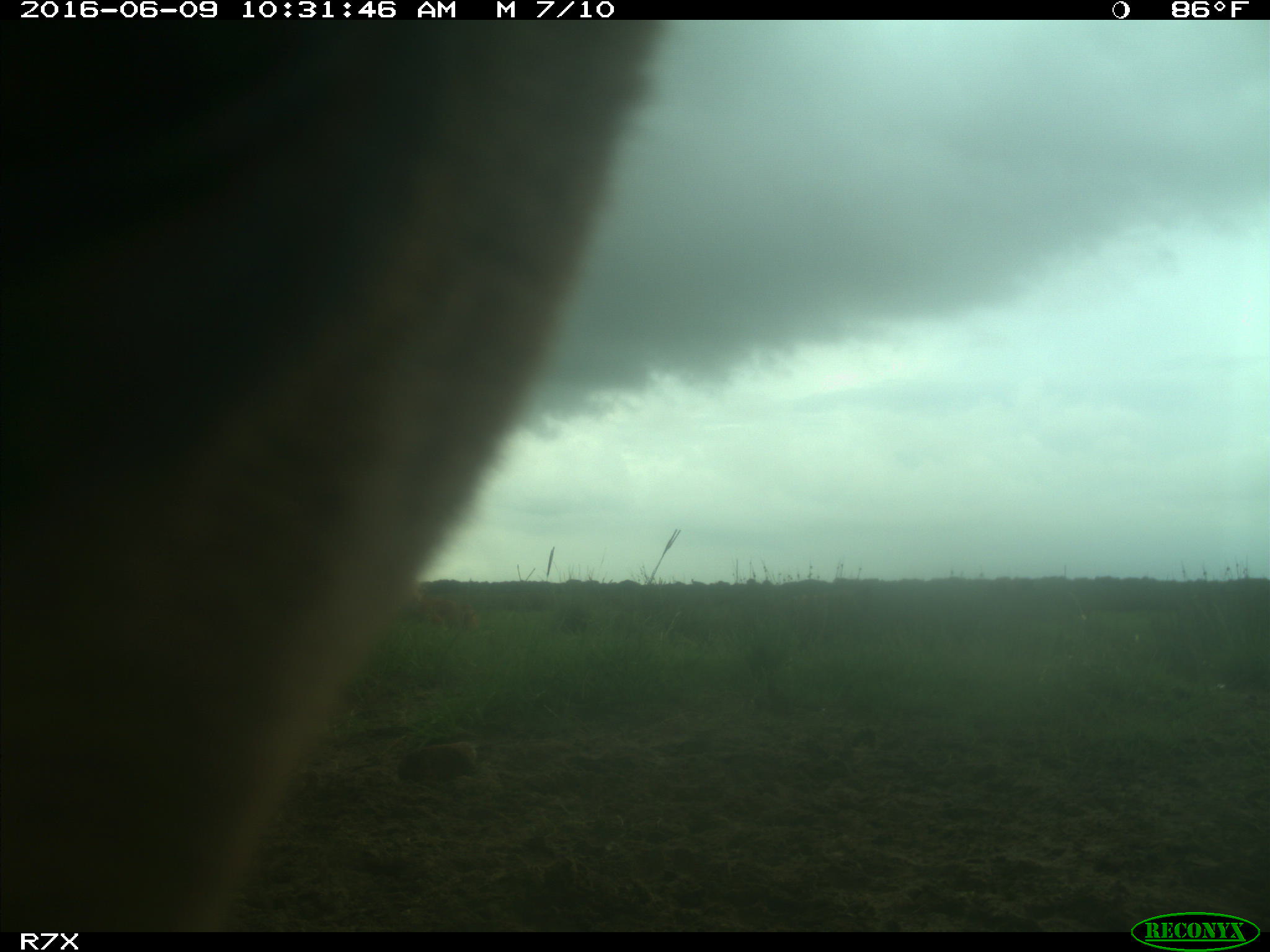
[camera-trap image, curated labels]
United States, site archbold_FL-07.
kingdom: Animalia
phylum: Chordata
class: Mammalia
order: Artiodactyla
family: Bovidae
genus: Bos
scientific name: Bos taurus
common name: domestic cow